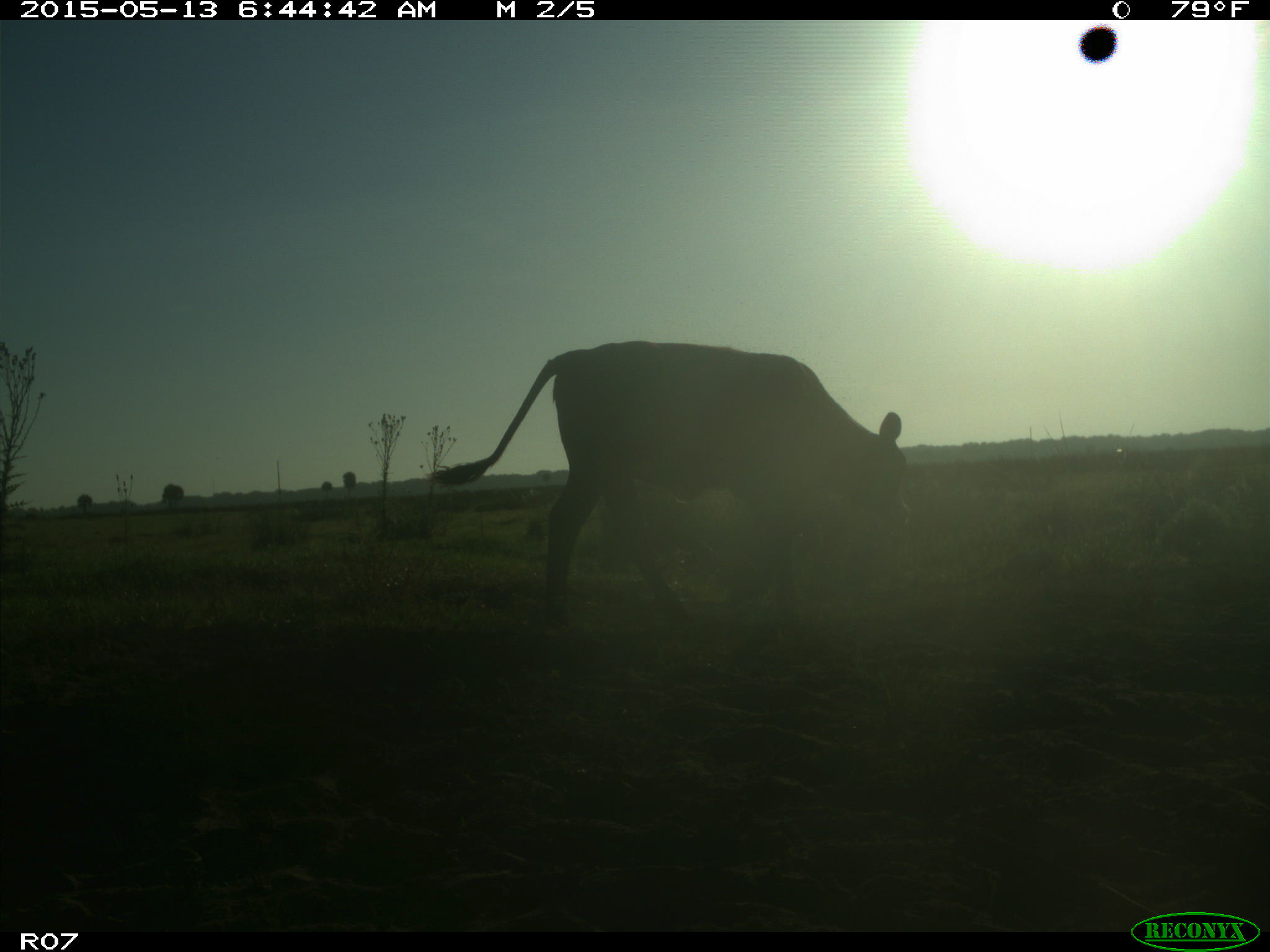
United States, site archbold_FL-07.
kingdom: Animalia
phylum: Chordata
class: Mammalia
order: Artiodactyla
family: Bovidae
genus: Bos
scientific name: Bos taurus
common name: domestic cow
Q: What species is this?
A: Bos taurus (domestic cow).